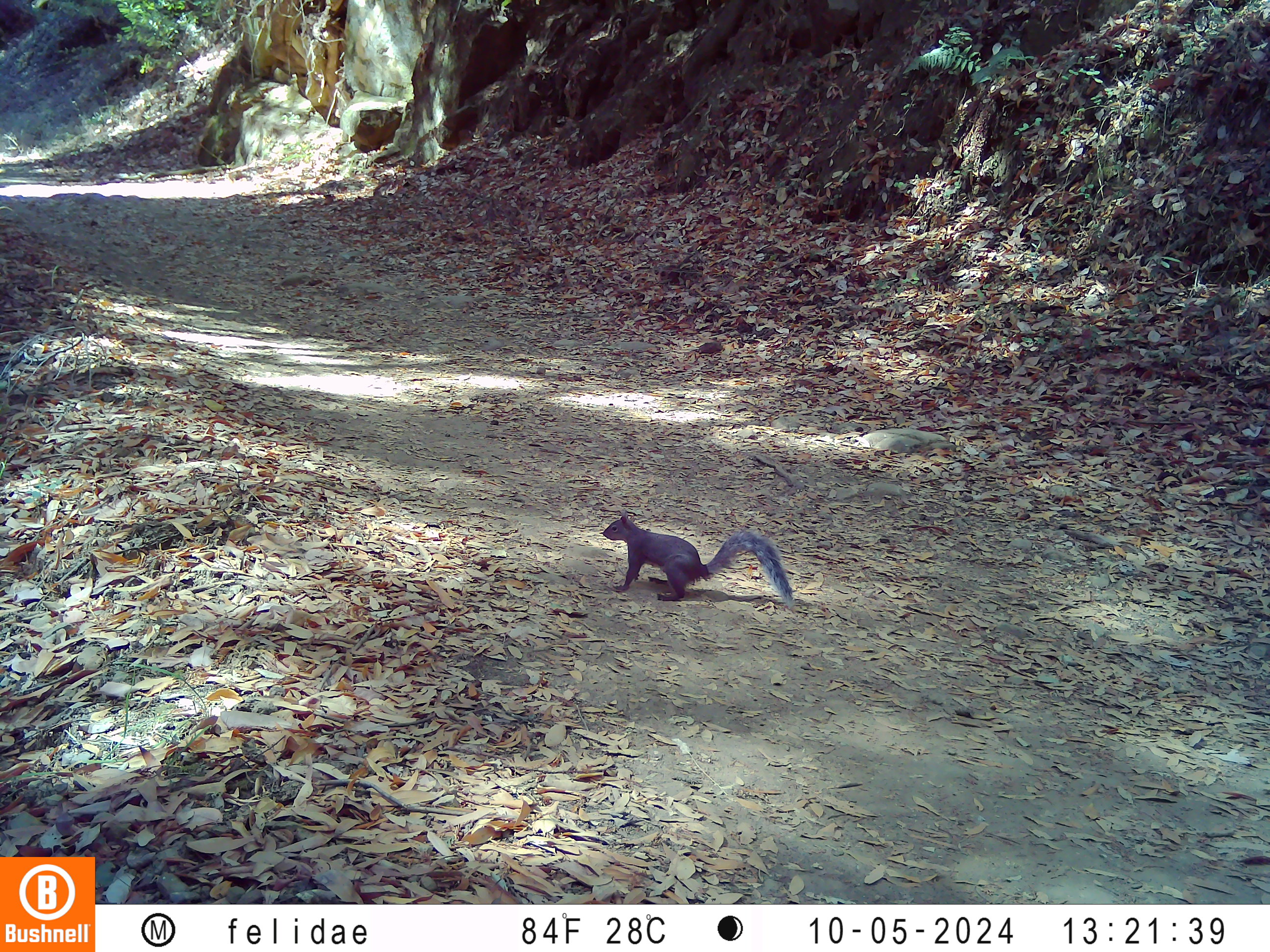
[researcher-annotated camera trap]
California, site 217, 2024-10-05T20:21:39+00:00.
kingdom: Animalia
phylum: Chordata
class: Mammalia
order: Rodentia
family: Sciuridae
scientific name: Sciuridae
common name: squirrel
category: unknown squirrel